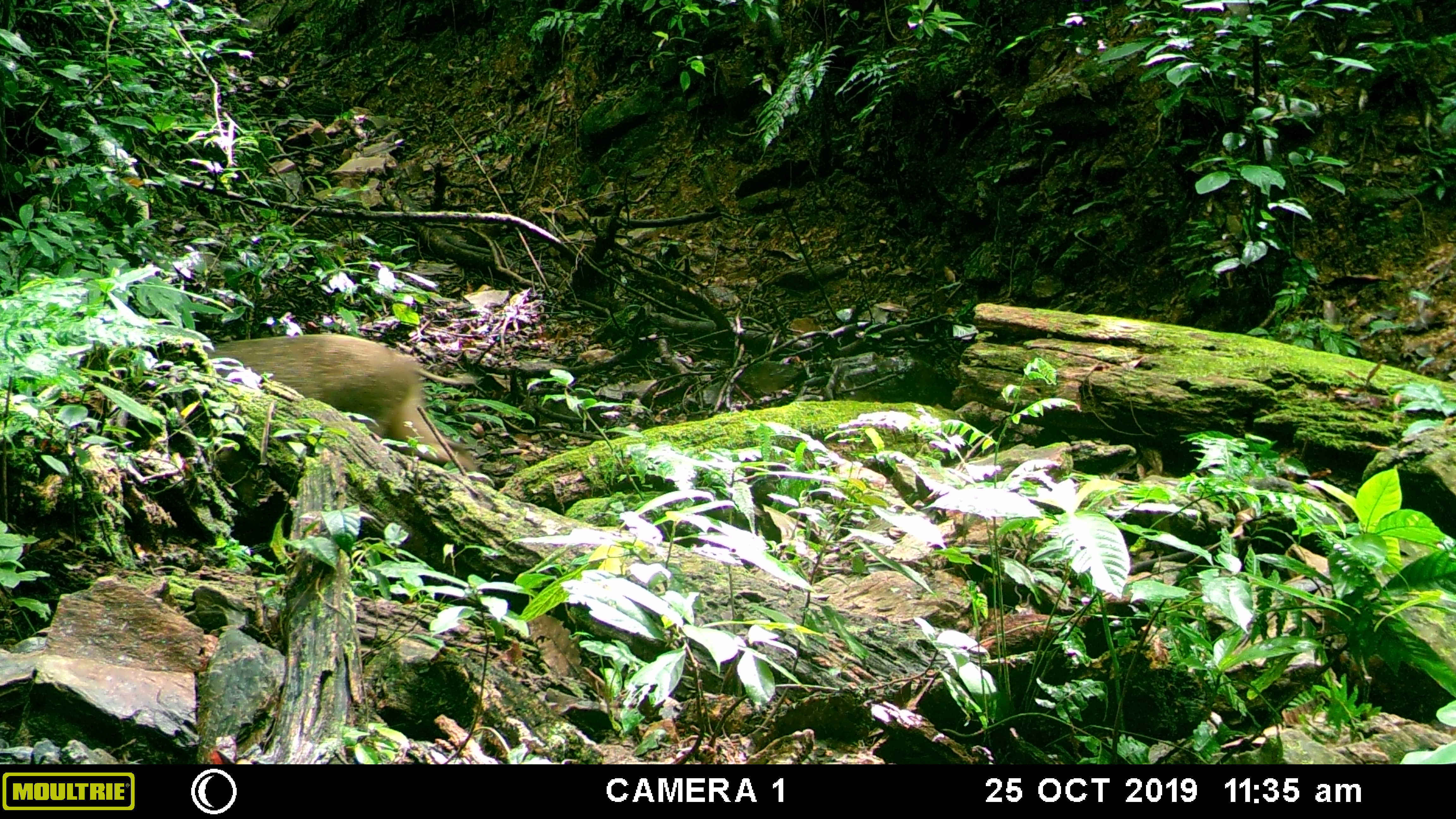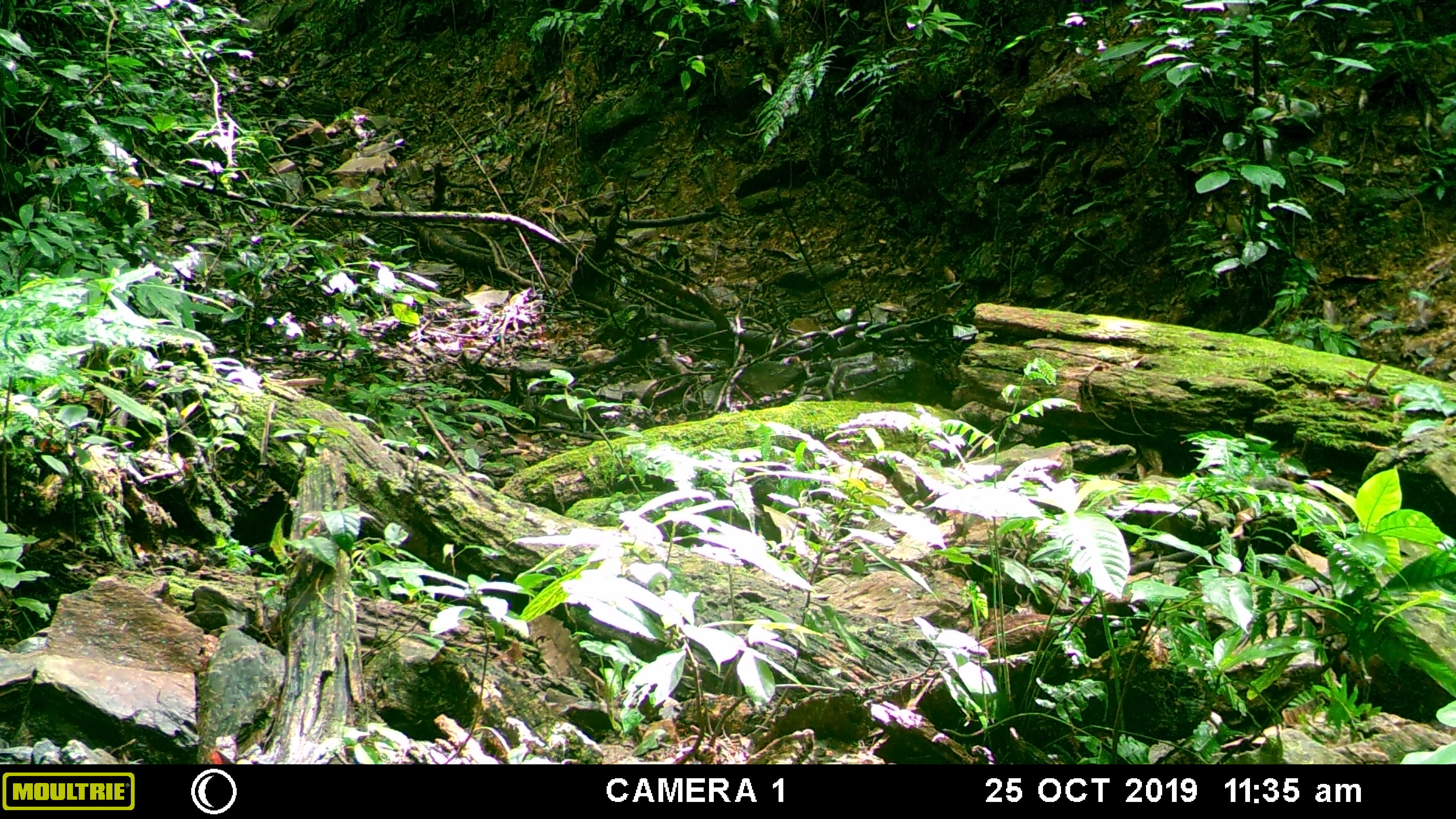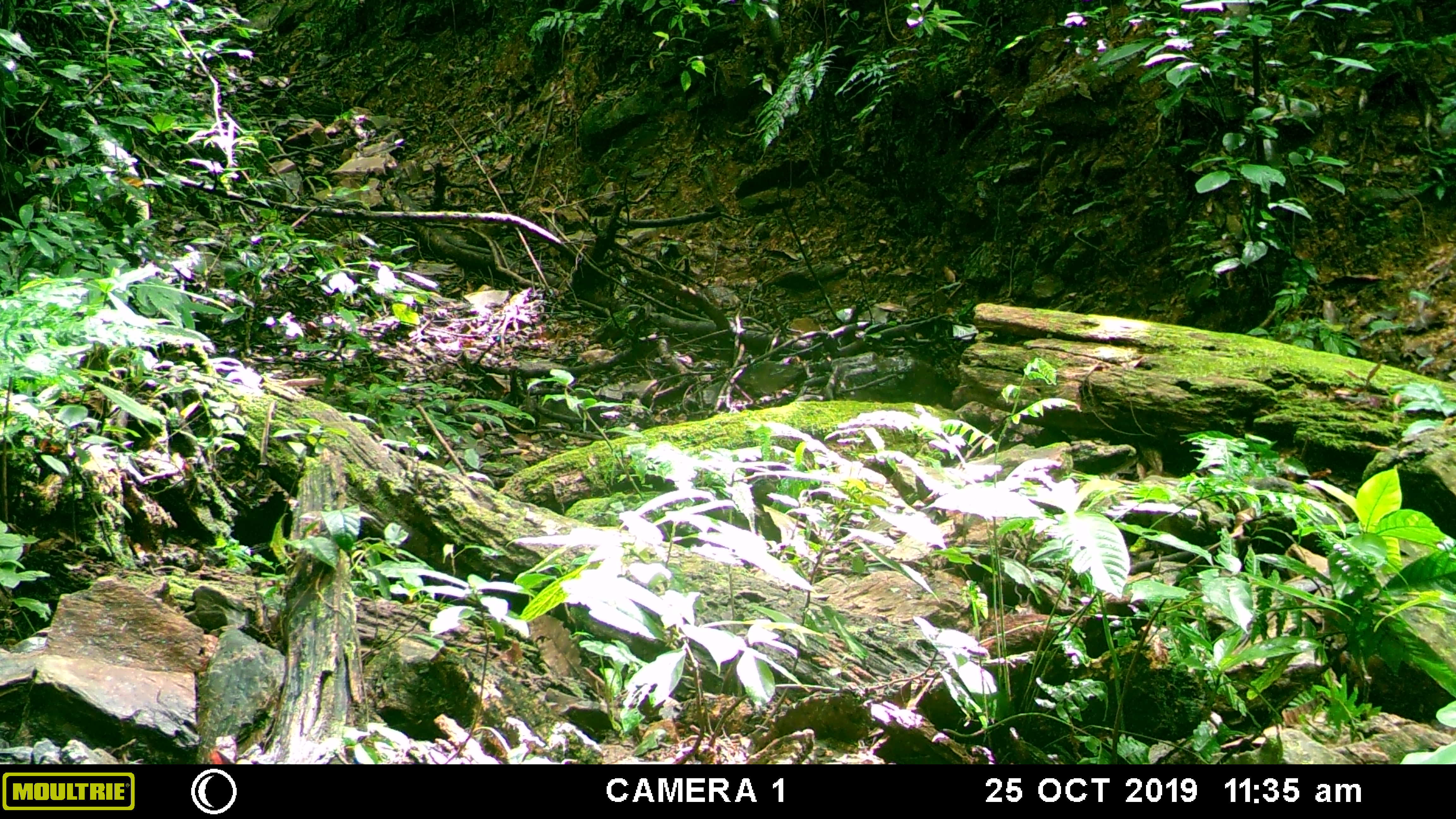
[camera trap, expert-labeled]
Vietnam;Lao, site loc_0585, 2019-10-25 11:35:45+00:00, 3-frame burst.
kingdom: Animalia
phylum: Chordata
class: Mammalia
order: Artiodactyla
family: Suidae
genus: Sus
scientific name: Sus scrofa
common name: eurasian wild pig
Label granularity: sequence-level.